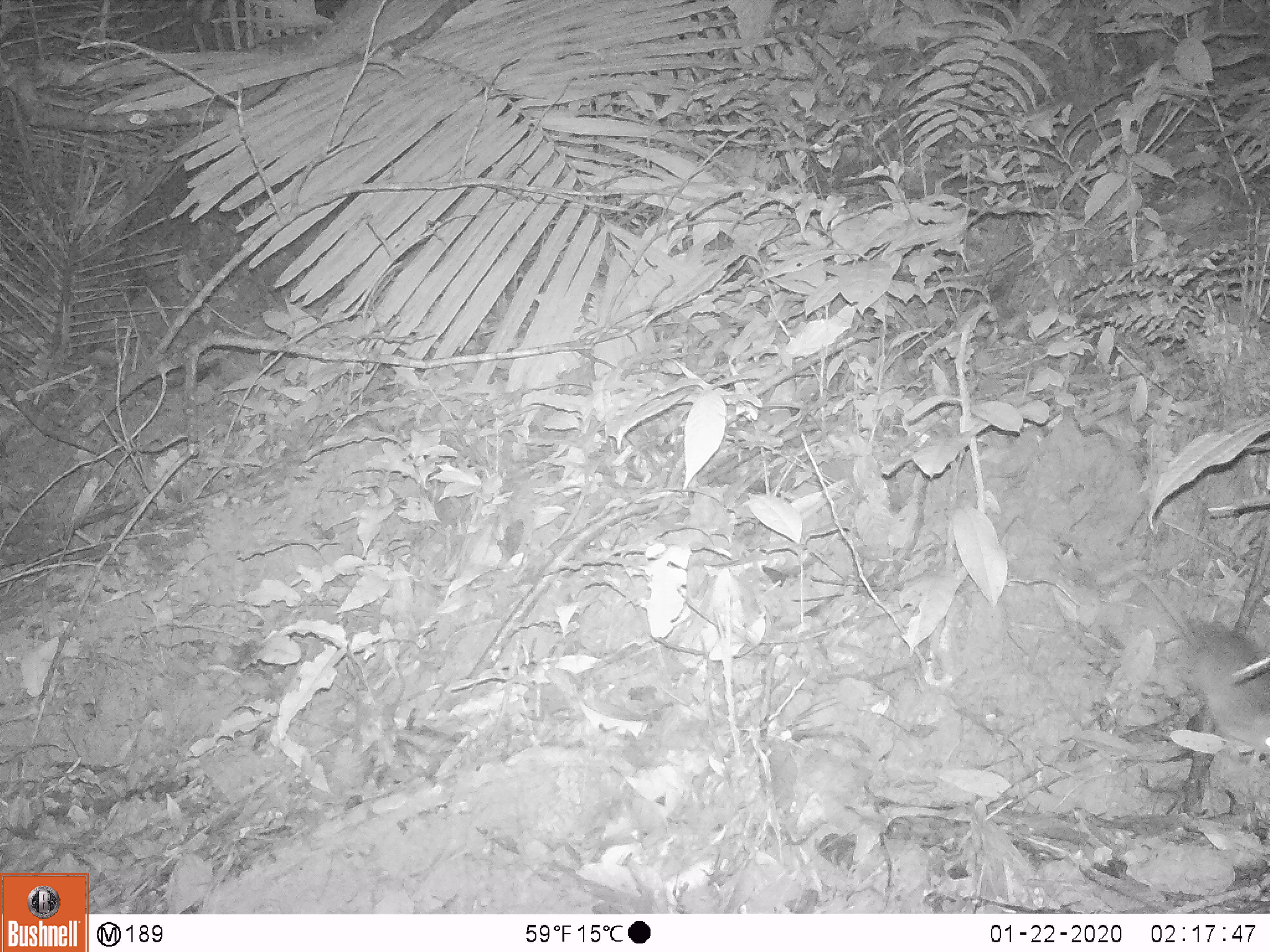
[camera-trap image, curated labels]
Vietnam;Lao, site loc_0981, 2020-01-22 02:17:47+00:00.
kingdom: Animalia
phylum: Chordata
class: Mammalia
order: Rodentia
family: Muridae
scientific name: Muridae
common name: old-world mice and rats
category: unidentified murid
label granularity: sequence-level